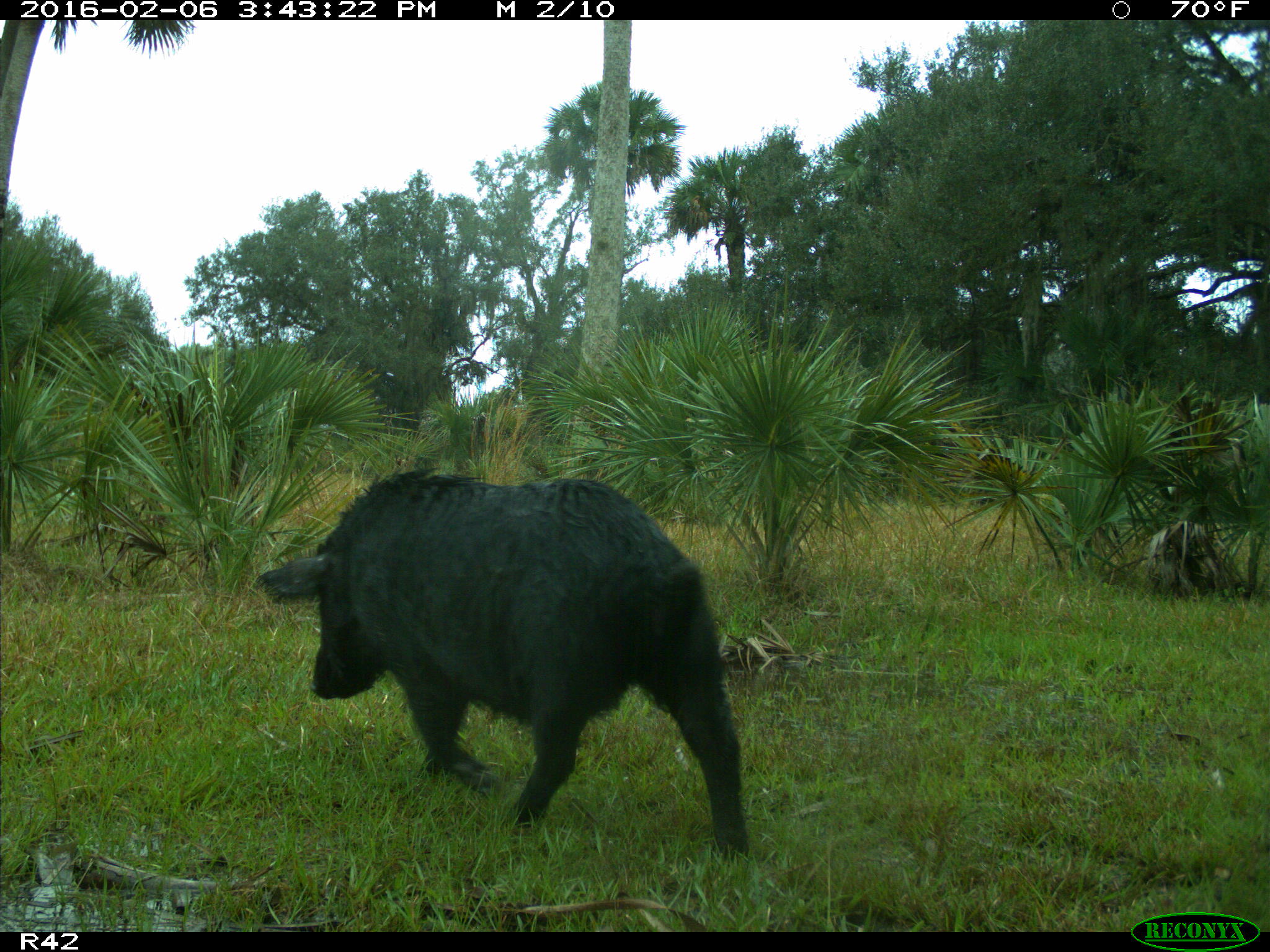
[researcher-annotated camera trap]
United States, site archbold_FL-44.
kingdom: Animalia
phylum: Chordata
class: Mammalia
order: Artiodactyla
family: Suidae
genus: Sus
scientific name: Sus scrofa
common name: wild boar